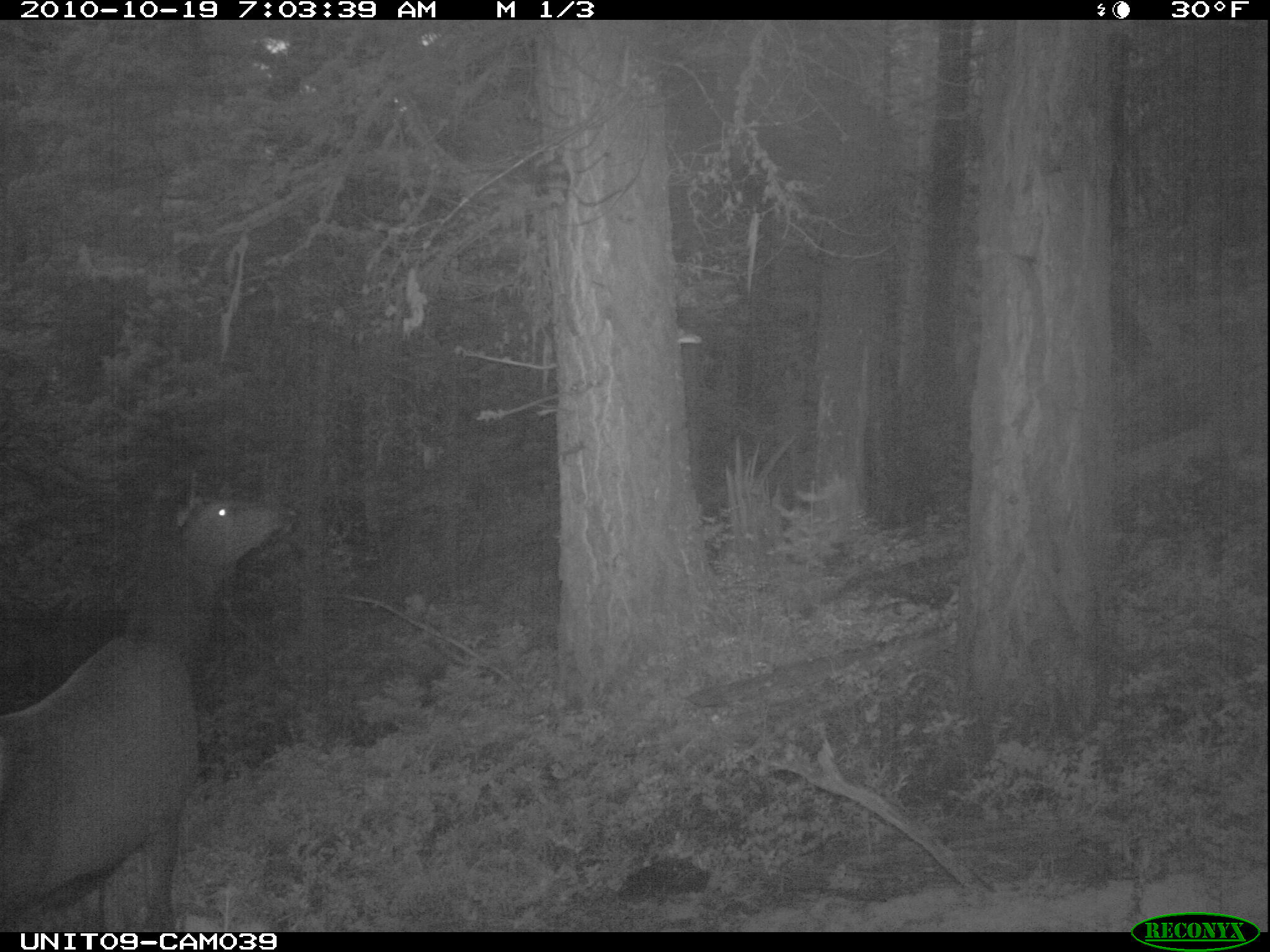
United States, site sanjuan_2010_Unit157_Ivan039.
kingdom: Animalia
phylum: Chordata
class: Mammalia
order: Artiodactyla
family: Cervidae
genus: Cervus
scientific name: Cervus elaphus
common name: red deer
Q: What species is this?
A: Cervus elaphus (red deer).